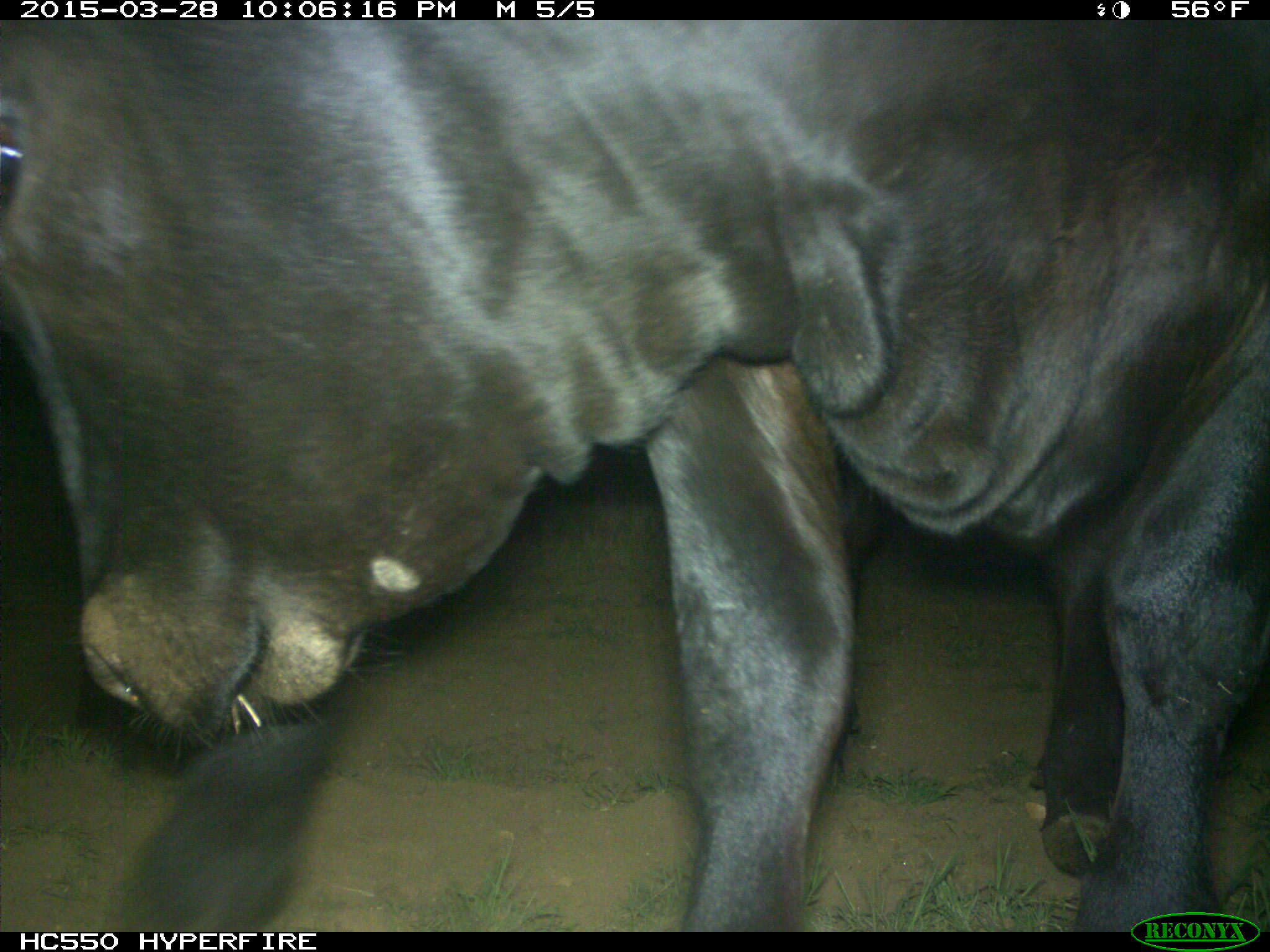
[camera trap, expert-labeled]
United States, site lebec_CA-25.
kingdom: Animalia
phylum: Chordata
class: Mammalia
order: Artiodactyla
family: Bovidae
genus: Bos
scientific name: Bos taurus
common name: domestic cow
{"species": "Bos taurus (domestic cow)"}